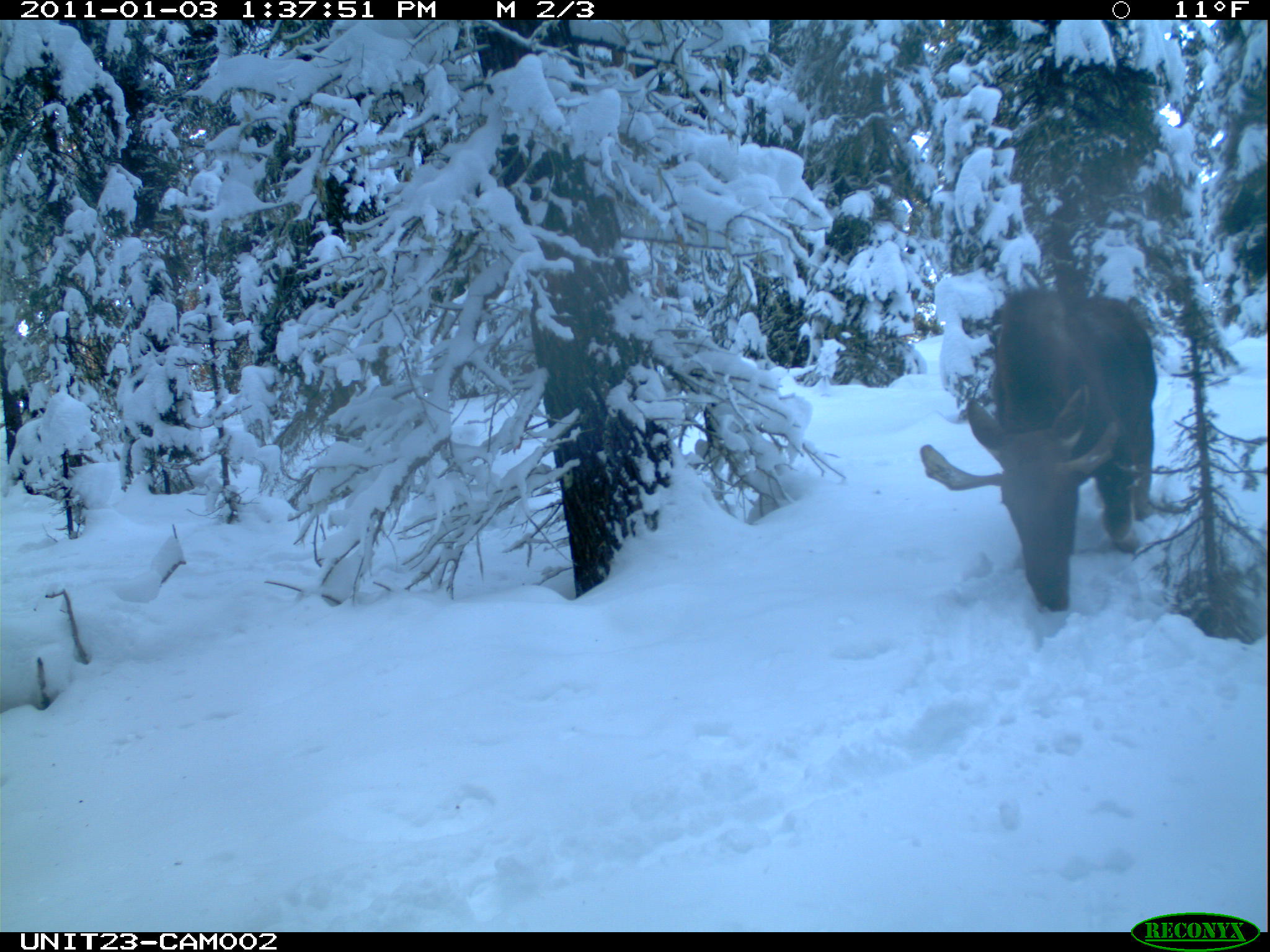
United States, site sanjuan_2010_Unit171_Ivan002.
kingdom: Animalia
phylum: Chordata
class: Mammalia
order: Artiodactyla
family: Cervidae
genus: Alces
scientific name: Alces alces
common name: moose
Alces alces (moose).